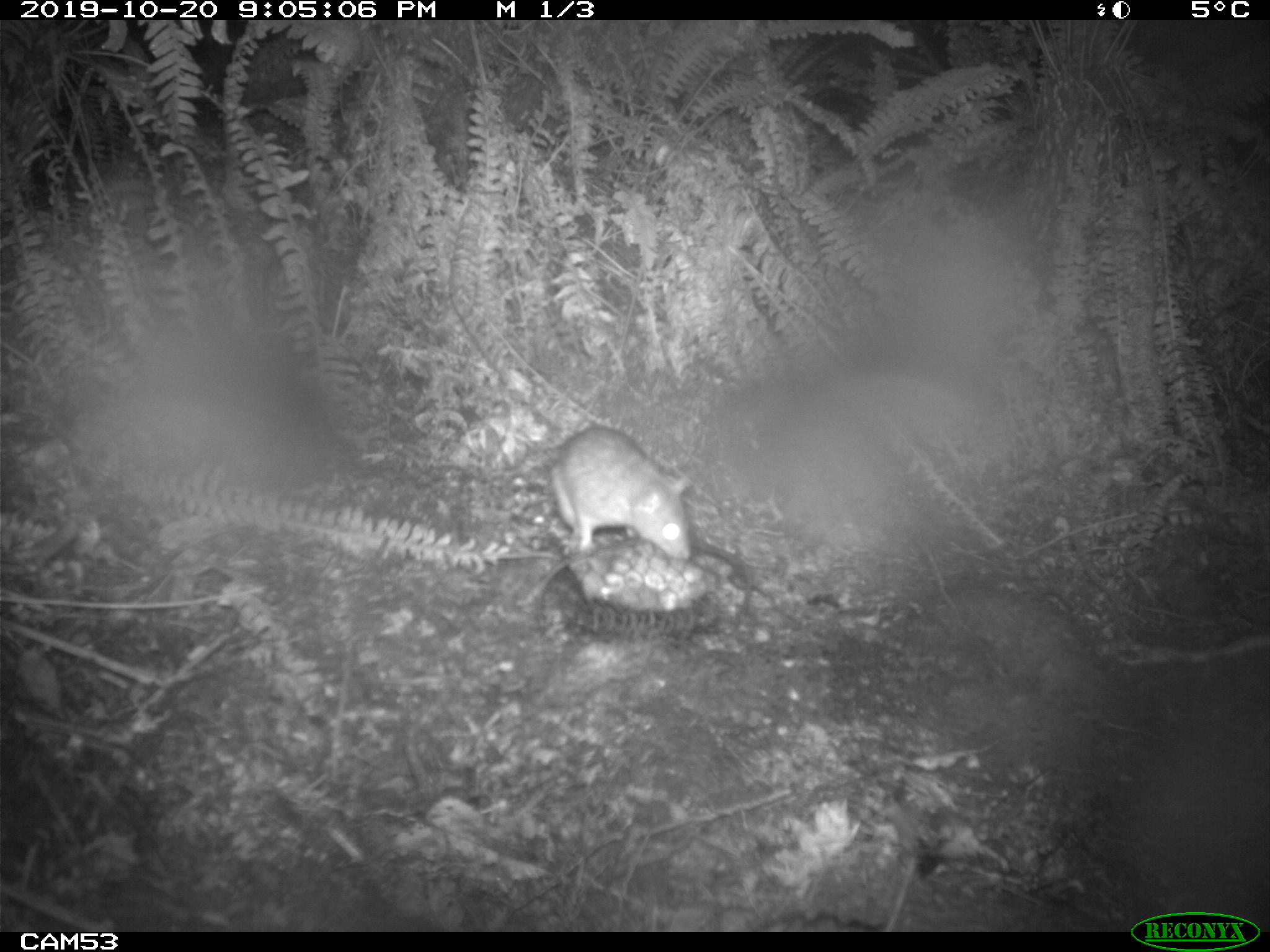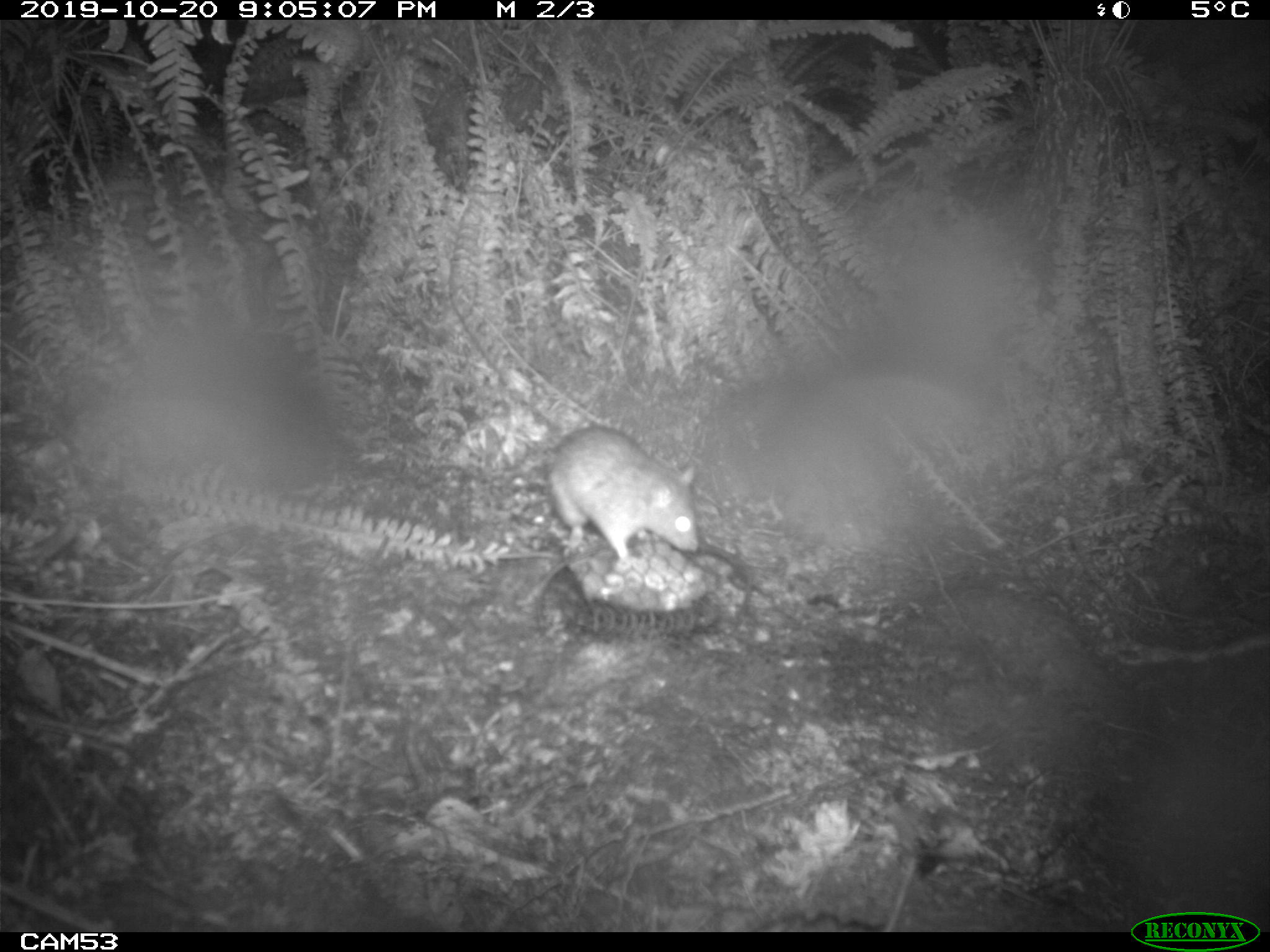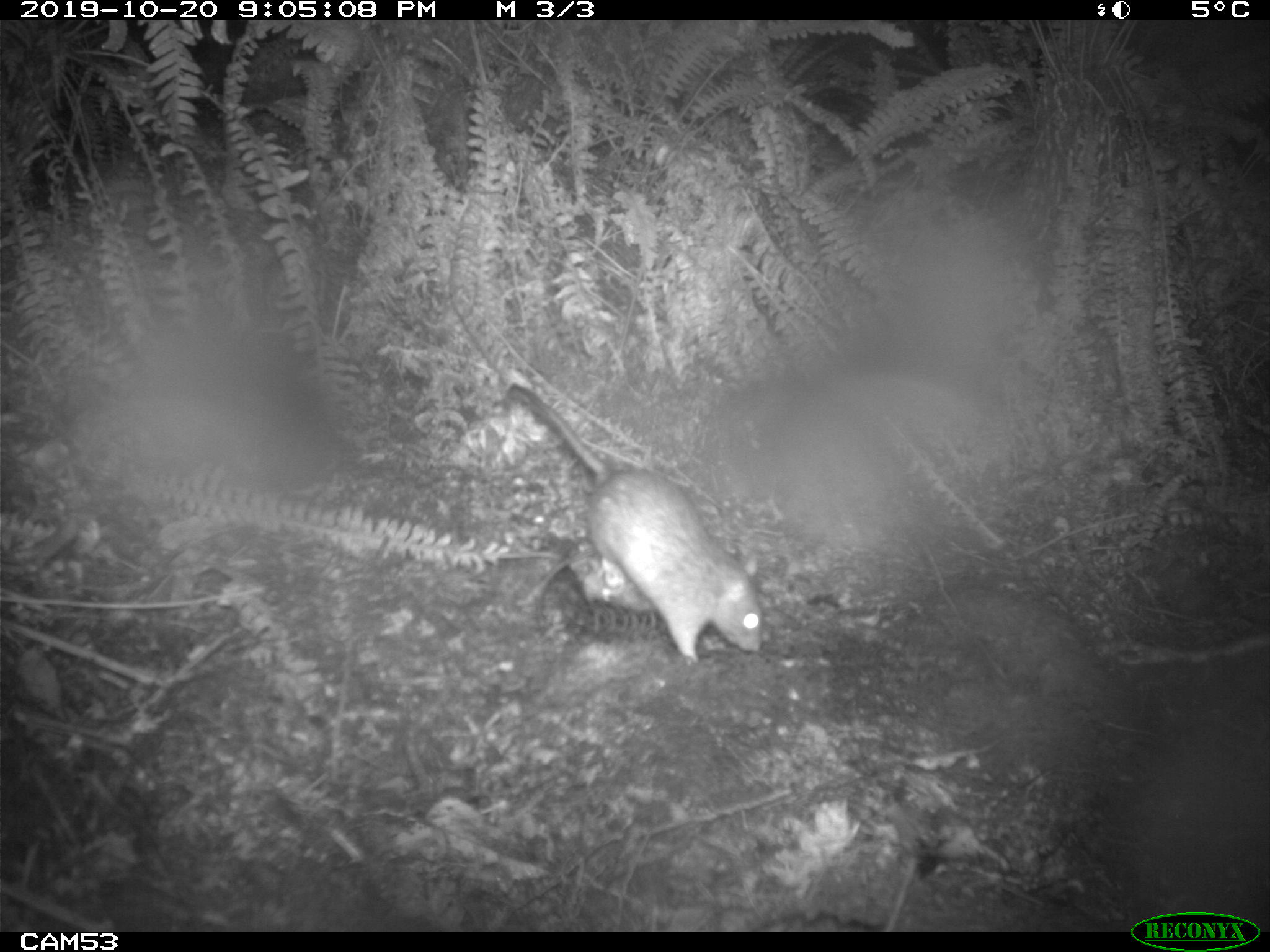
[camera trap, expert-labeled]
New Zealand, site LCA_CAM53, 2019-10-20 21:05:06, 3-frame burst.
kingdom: Animalia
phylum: Chordata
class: Mammalia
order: Rodentia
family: Muridae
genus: Rattus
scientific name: Rattus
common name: rat